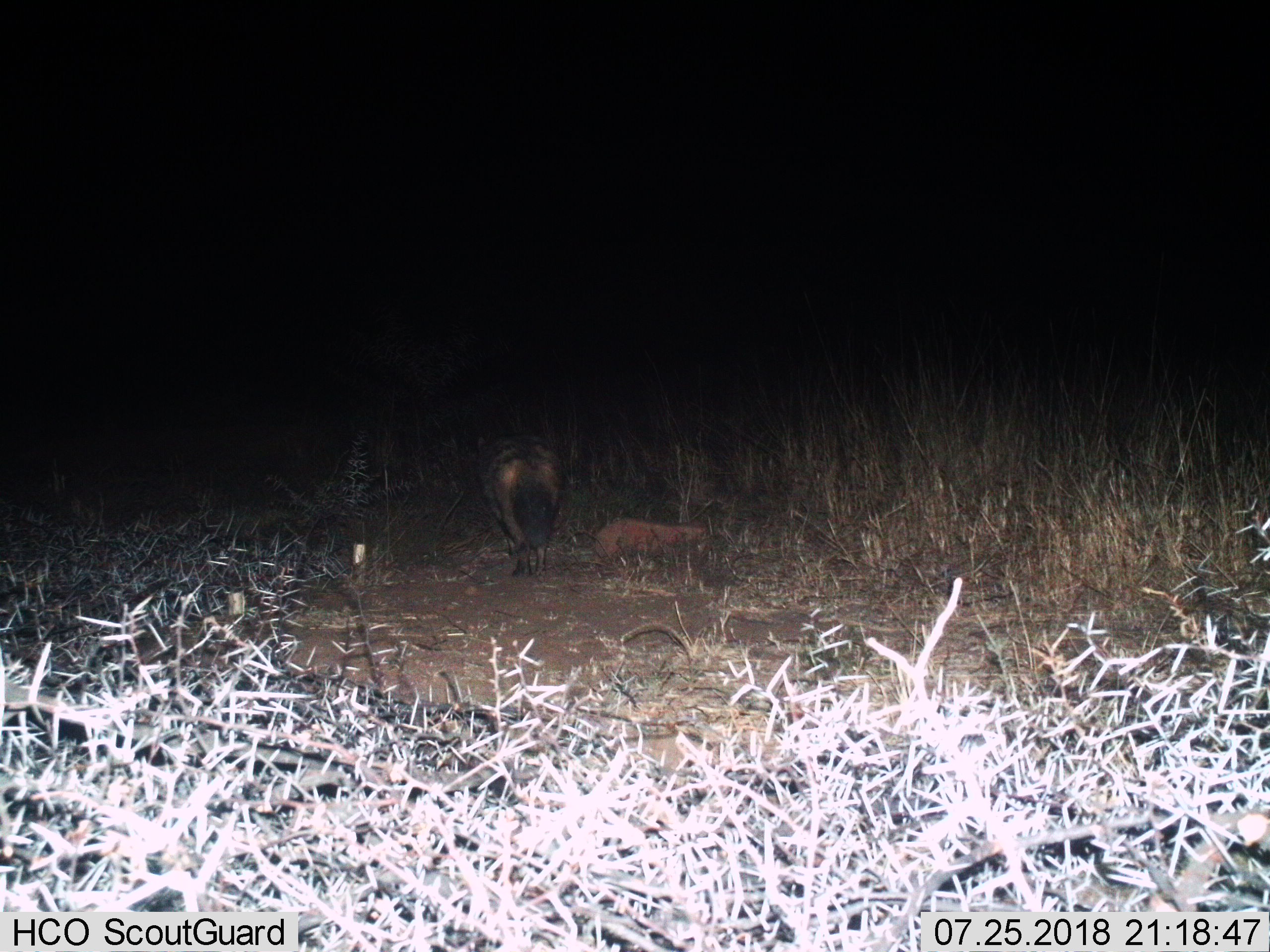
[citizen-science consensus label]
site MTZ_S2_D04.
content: unidentified animal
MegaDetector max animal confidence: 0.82